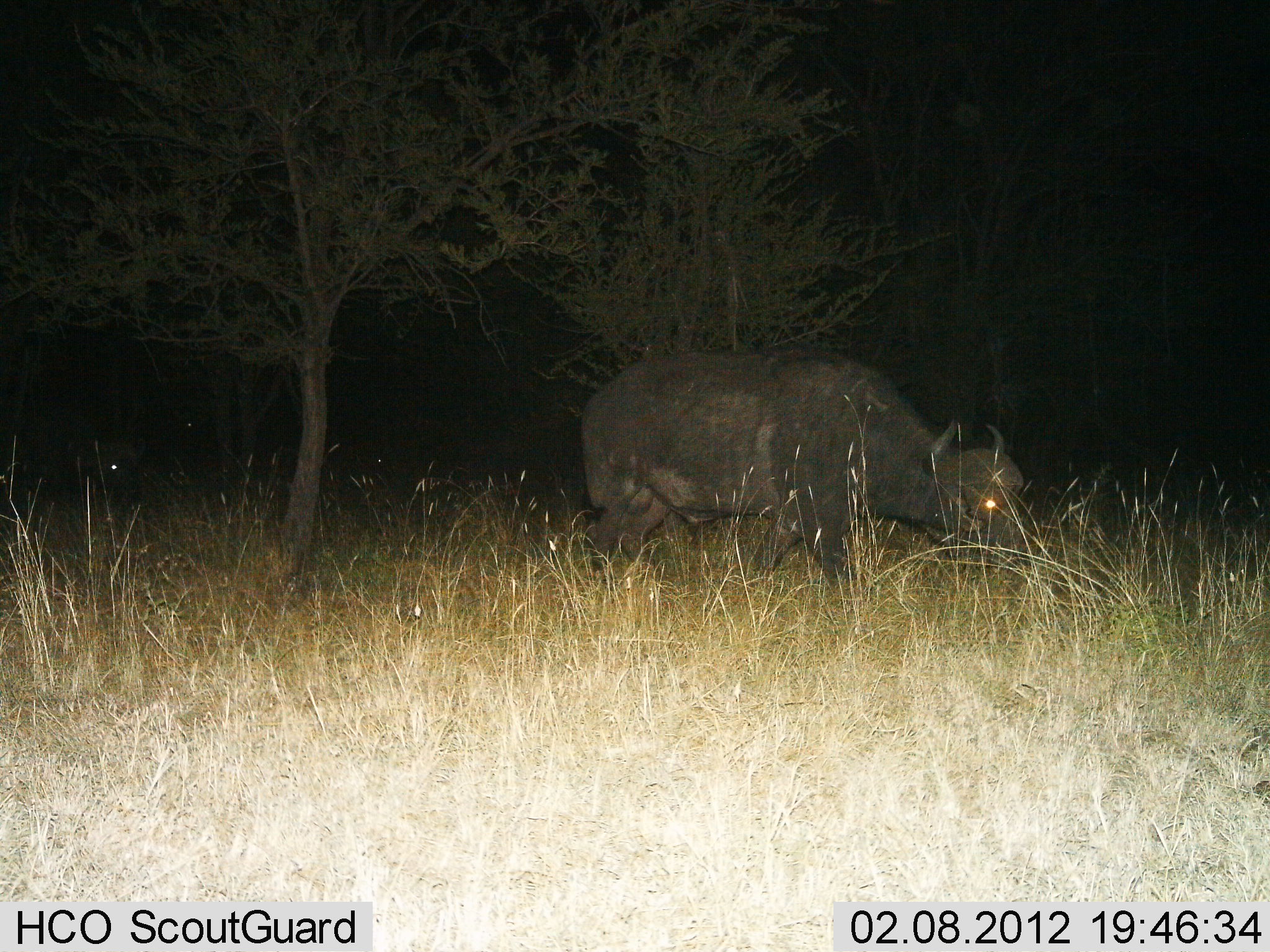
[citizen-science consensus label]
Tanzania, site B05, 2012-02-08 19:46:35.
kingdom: Animalia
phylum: Chordata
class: Mammalia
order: Artiodactyla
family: Bovidae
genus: Syncerus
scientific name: Syncerus caffer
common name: cape buffalo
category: buffalo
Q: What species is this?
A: Buffalo (cape buffalo) (Syncerus caffer).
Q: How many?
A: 1.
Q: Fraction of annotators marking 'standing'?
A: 30%.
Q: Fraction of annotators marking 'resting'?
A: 5%.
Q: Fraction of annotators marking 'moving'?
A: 40%.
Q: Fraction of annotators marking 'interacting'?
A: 0%.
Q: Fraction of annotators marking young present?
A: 0%.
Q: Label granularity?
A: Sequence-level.